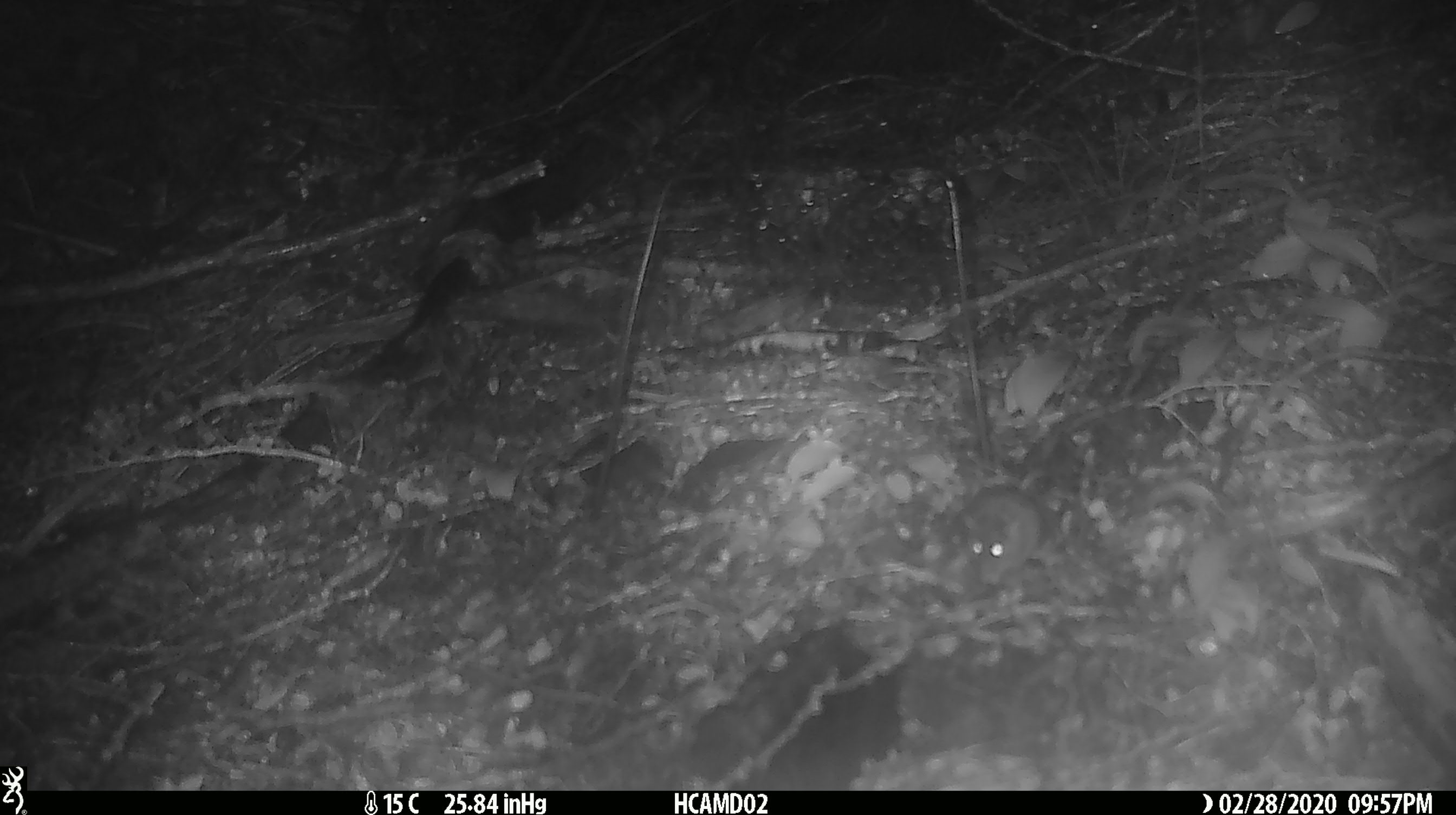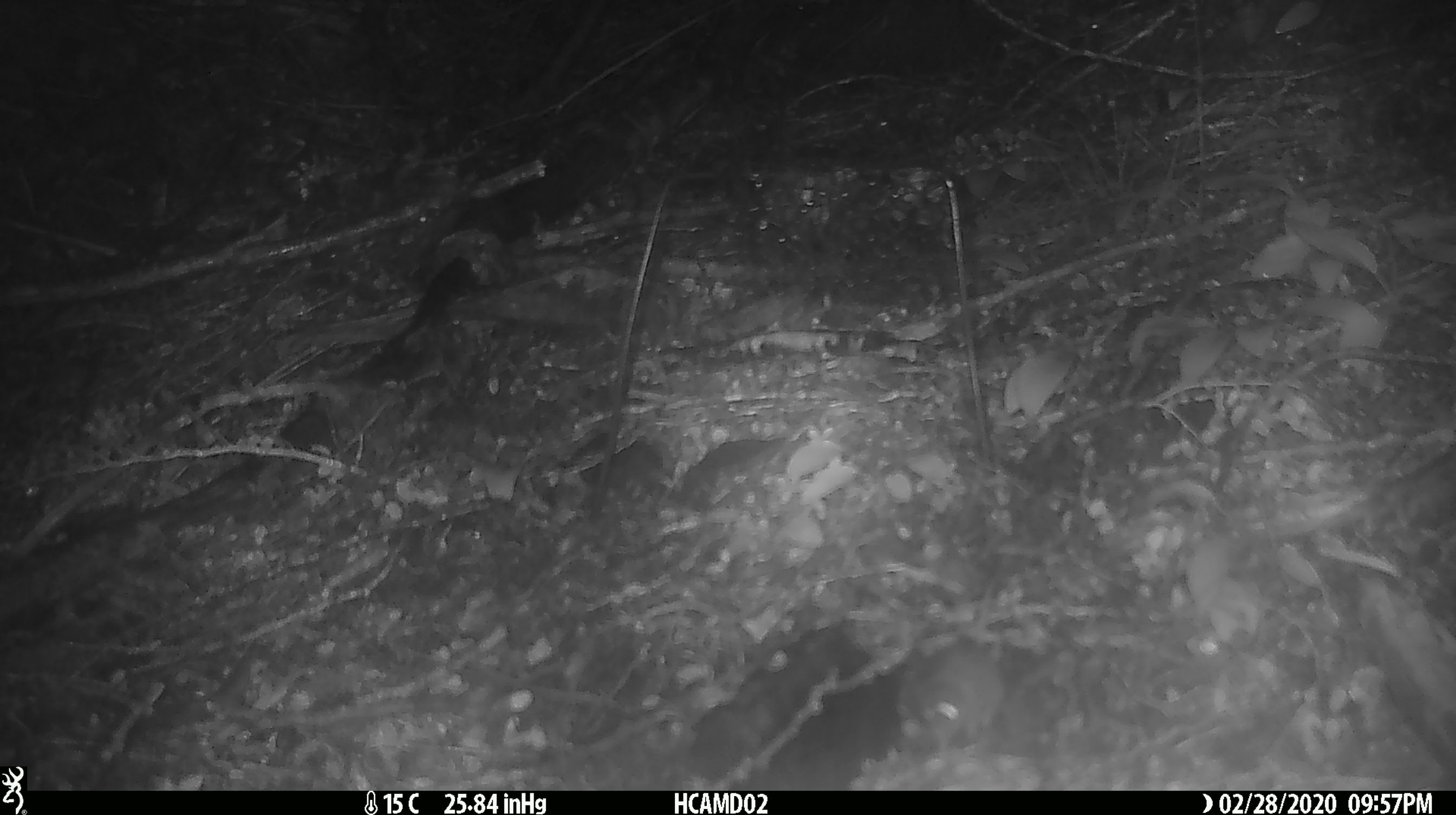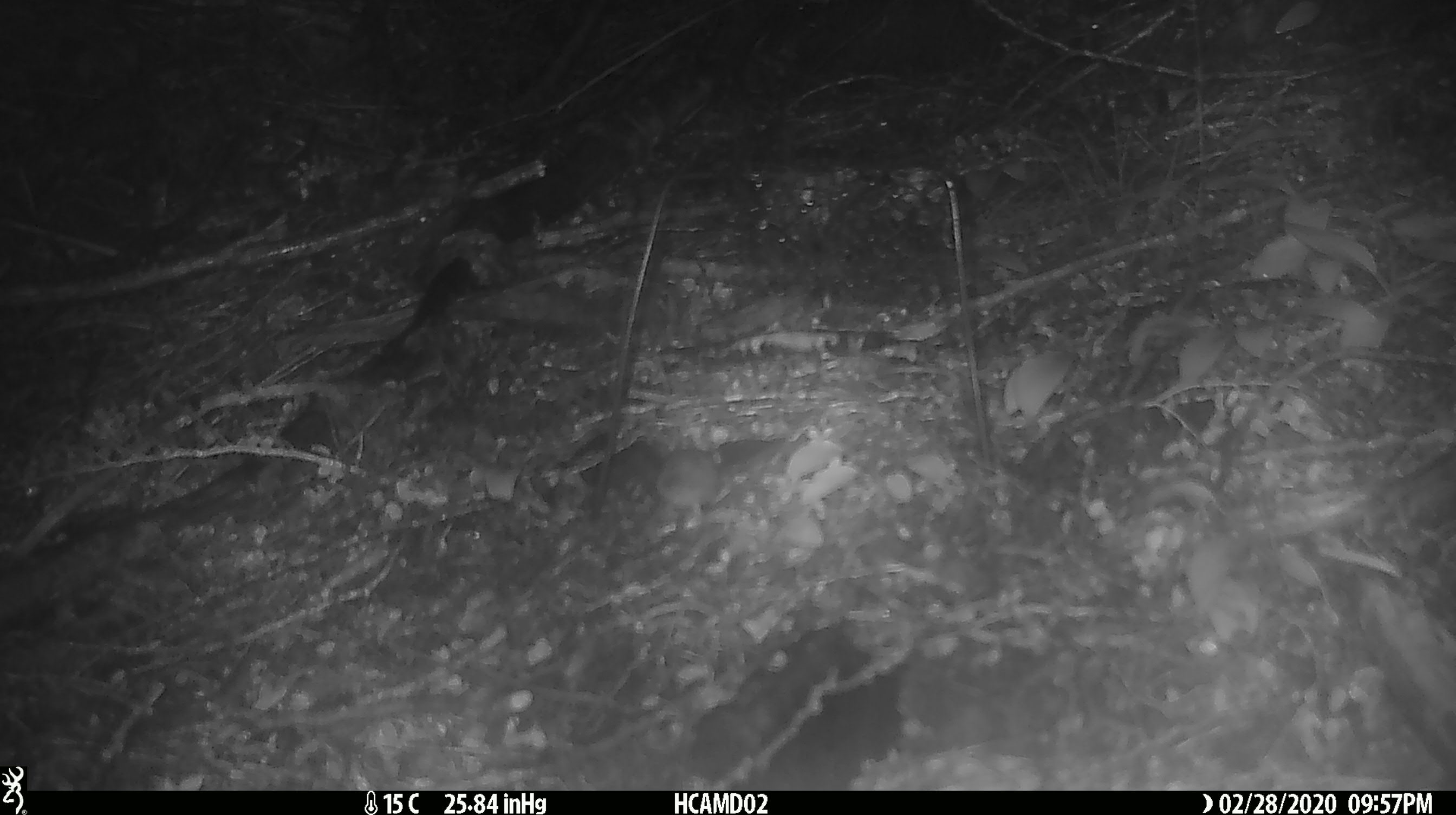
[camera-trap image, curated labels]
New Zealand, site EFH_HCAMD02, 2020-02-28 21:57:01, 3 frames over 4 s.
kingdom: Animalia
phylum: Chordata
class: Mammalia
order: Rodentia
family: Muridae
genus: Mus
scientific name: Mus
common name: mouse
Mouse (Mus).